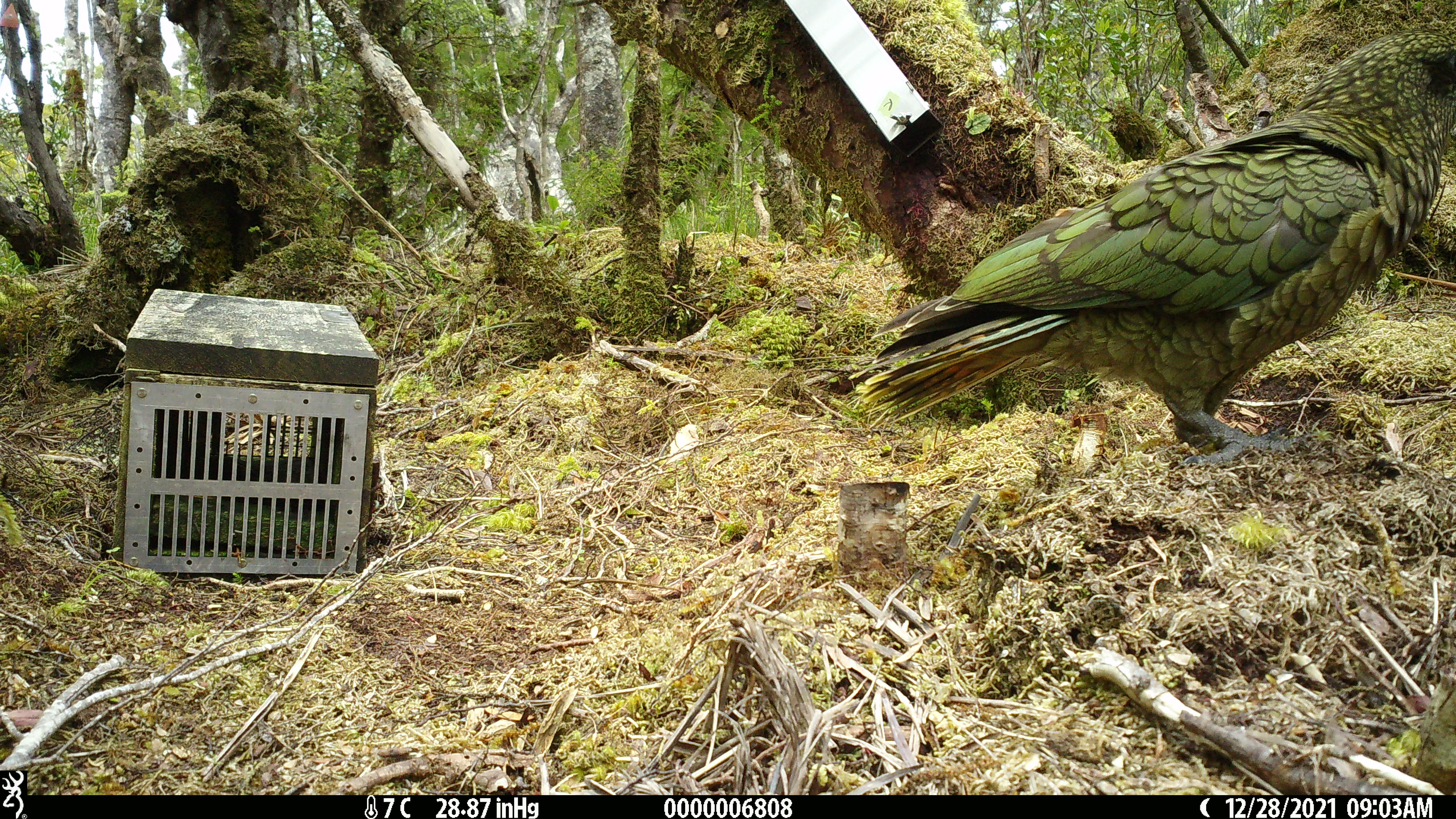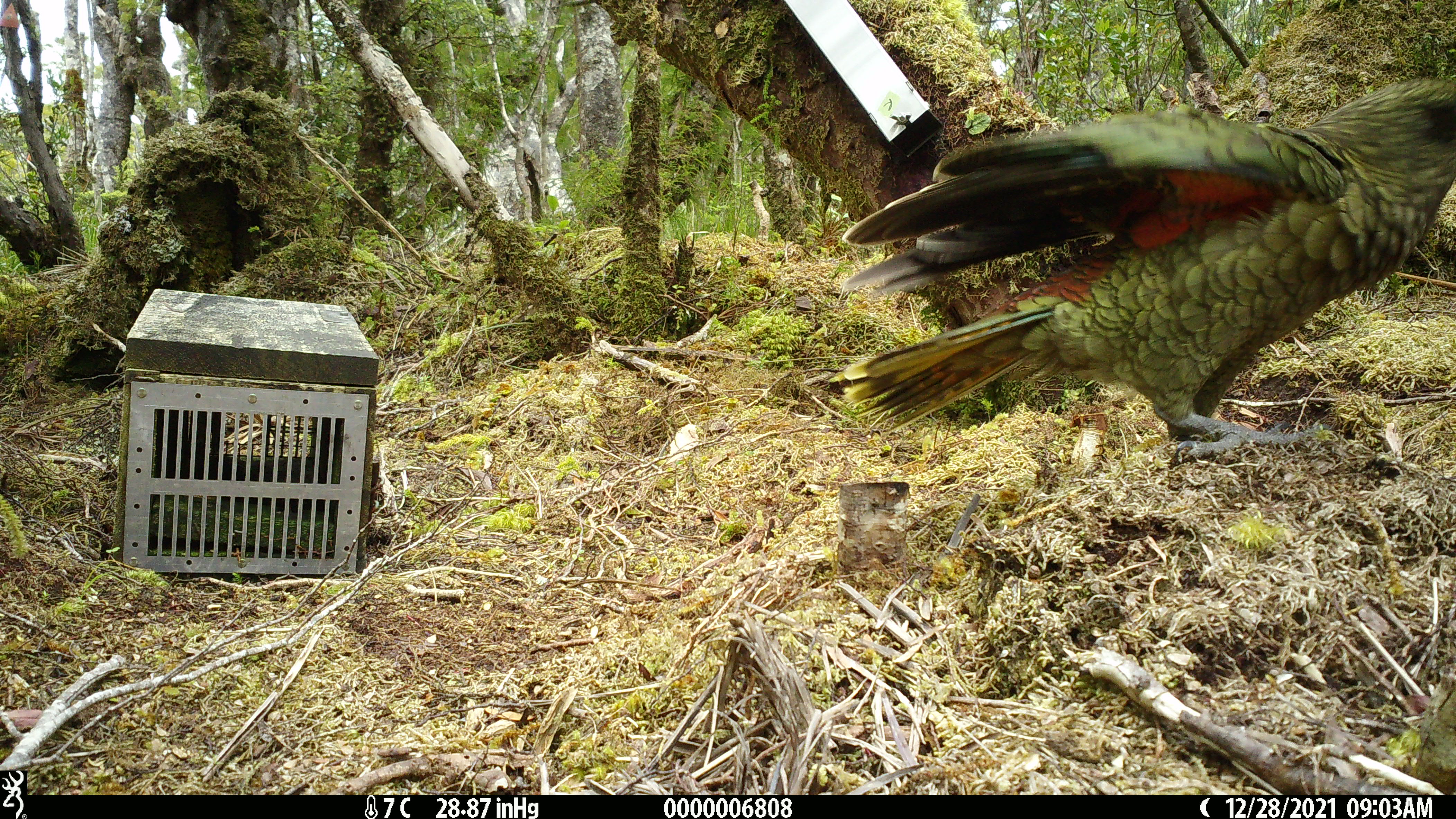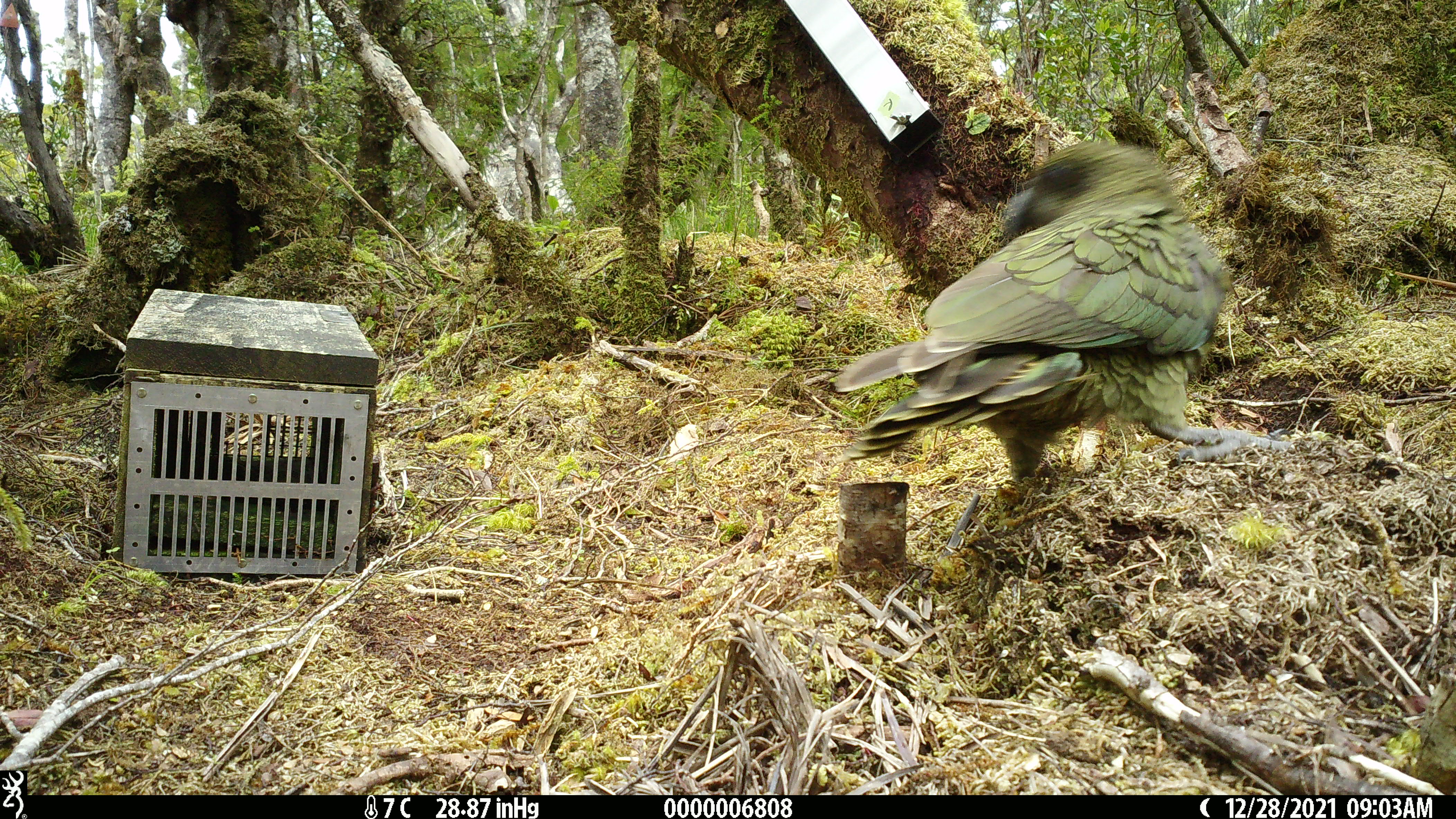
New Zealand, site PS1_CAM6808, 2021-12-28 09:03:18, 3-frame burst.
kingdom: Animalia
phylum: Chordata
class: Aves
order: Psittaciformes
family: Strigopidae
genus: Nestor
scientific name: Nestor notabilis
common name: kea